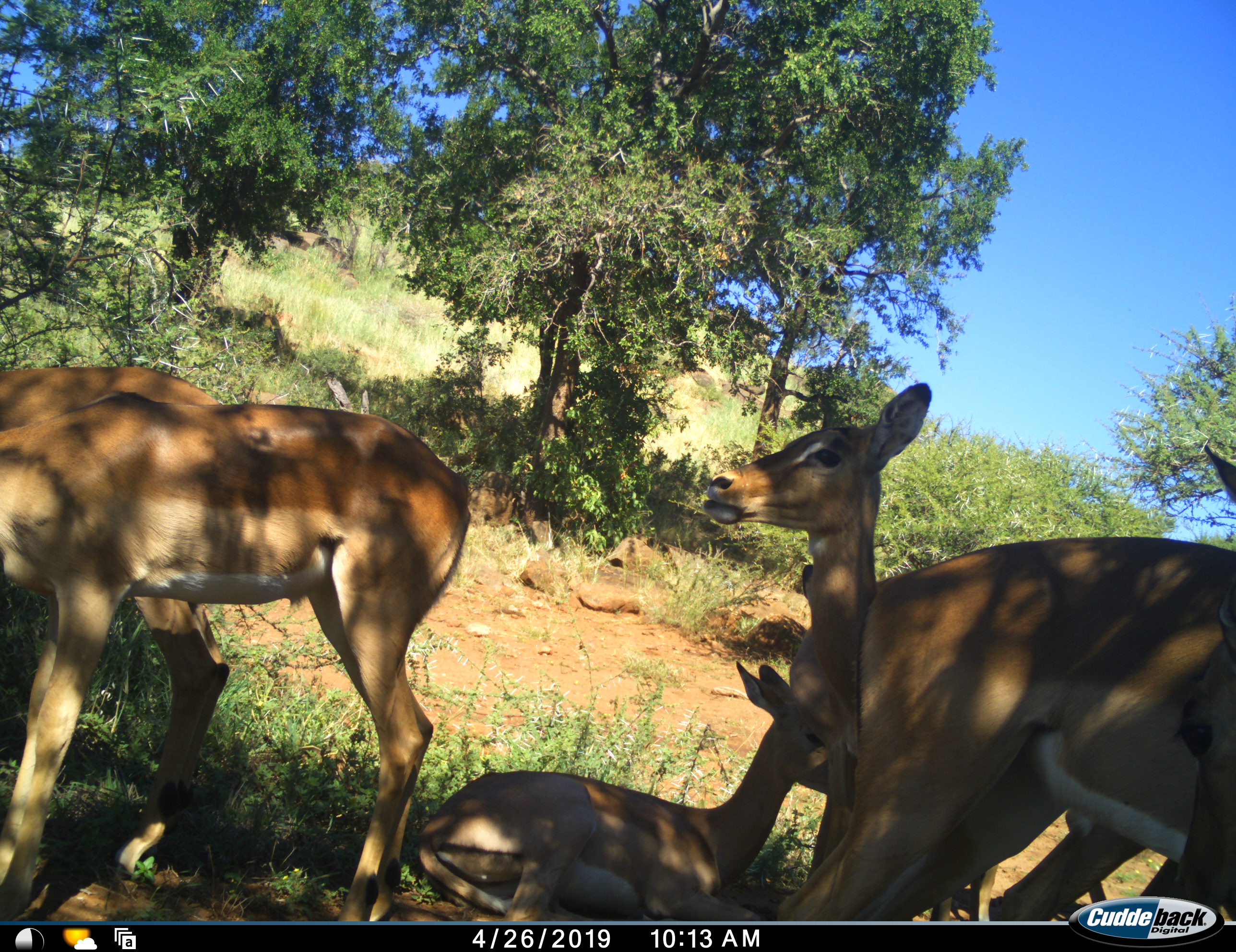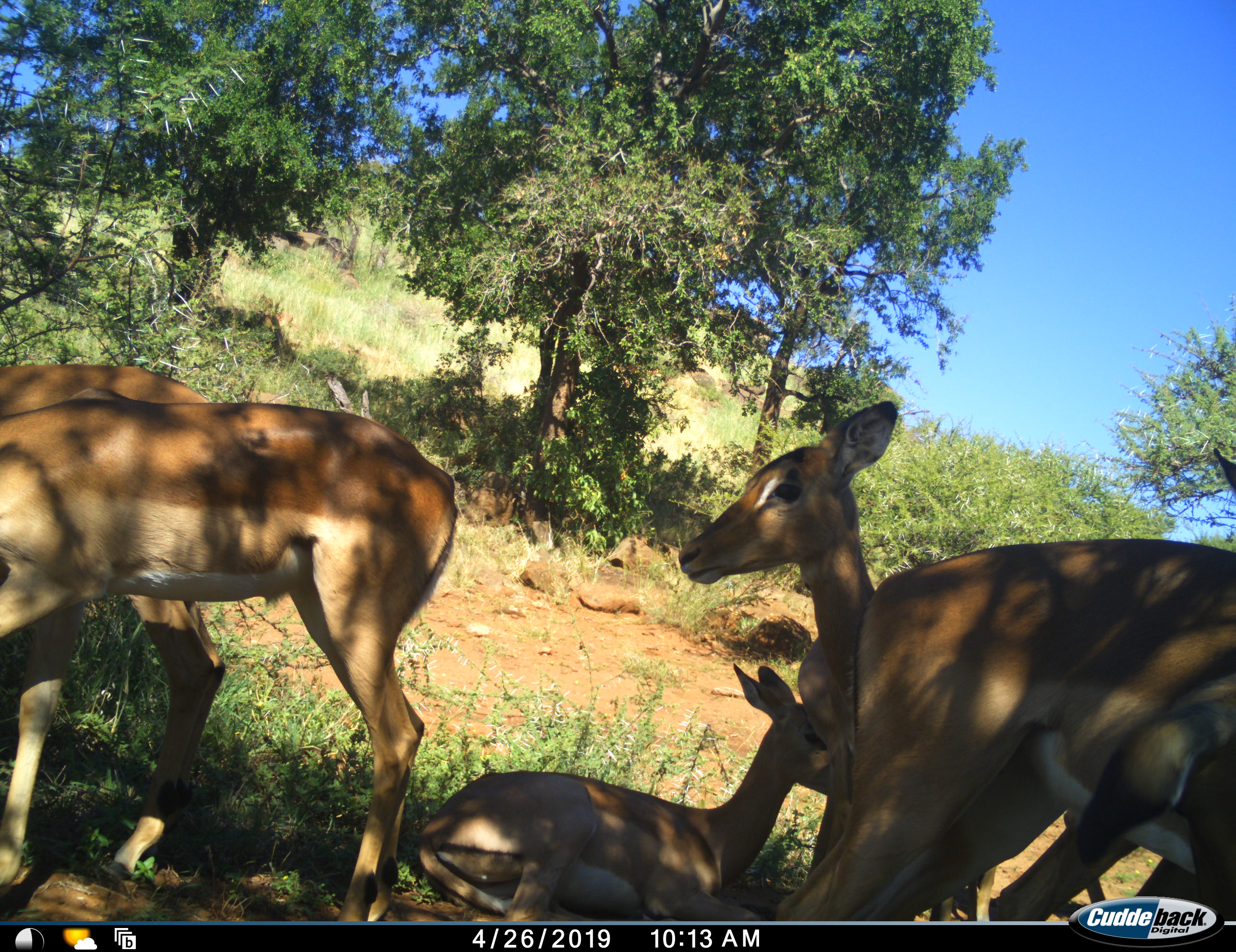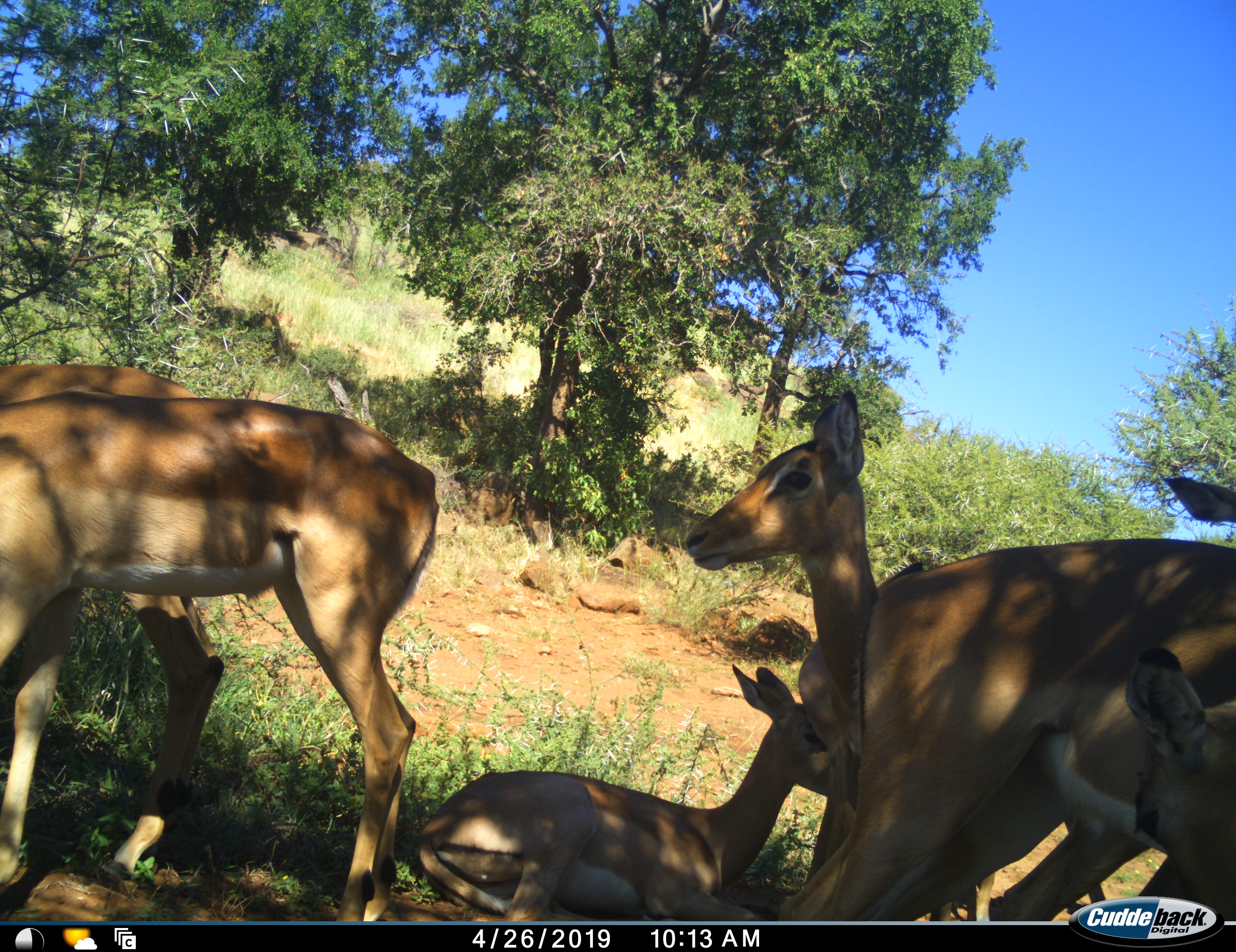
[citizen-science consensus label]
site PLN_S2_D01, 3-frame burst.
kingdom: Animalia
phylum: Chordata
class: Mammalia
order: Artiodactyla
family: Bovidae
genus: Aepyceros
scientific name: Aepyceros melampus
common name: impala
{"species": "impala (Aepyceros melampus)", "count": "6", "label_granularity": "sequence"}